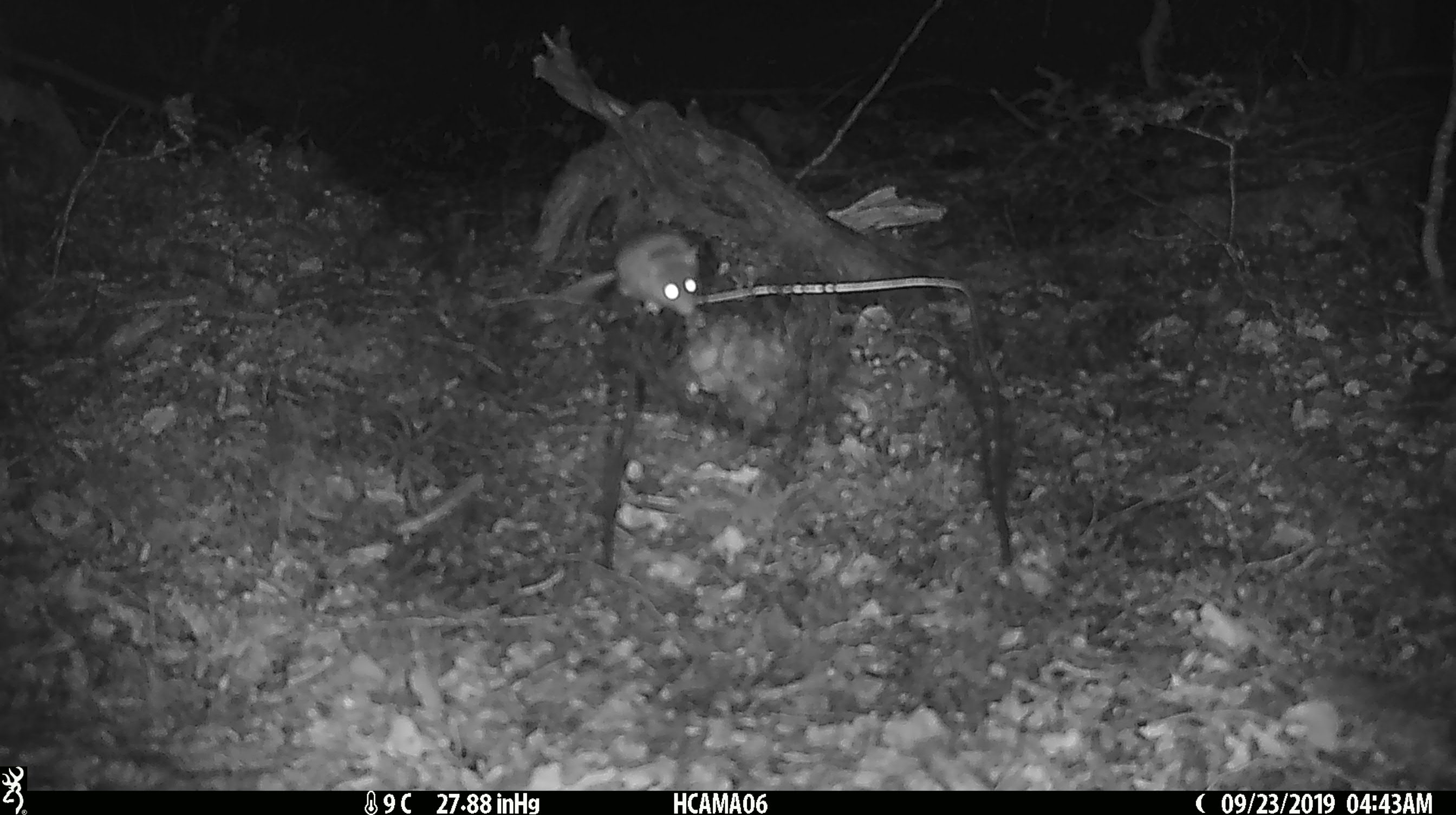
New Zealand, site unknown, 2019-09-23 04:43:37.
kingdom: Animalia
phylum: Chordata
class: Mammalia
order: Rodentia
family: Muridae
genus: Mus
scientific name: Mus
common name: mouse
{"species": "mouse (Mus)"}